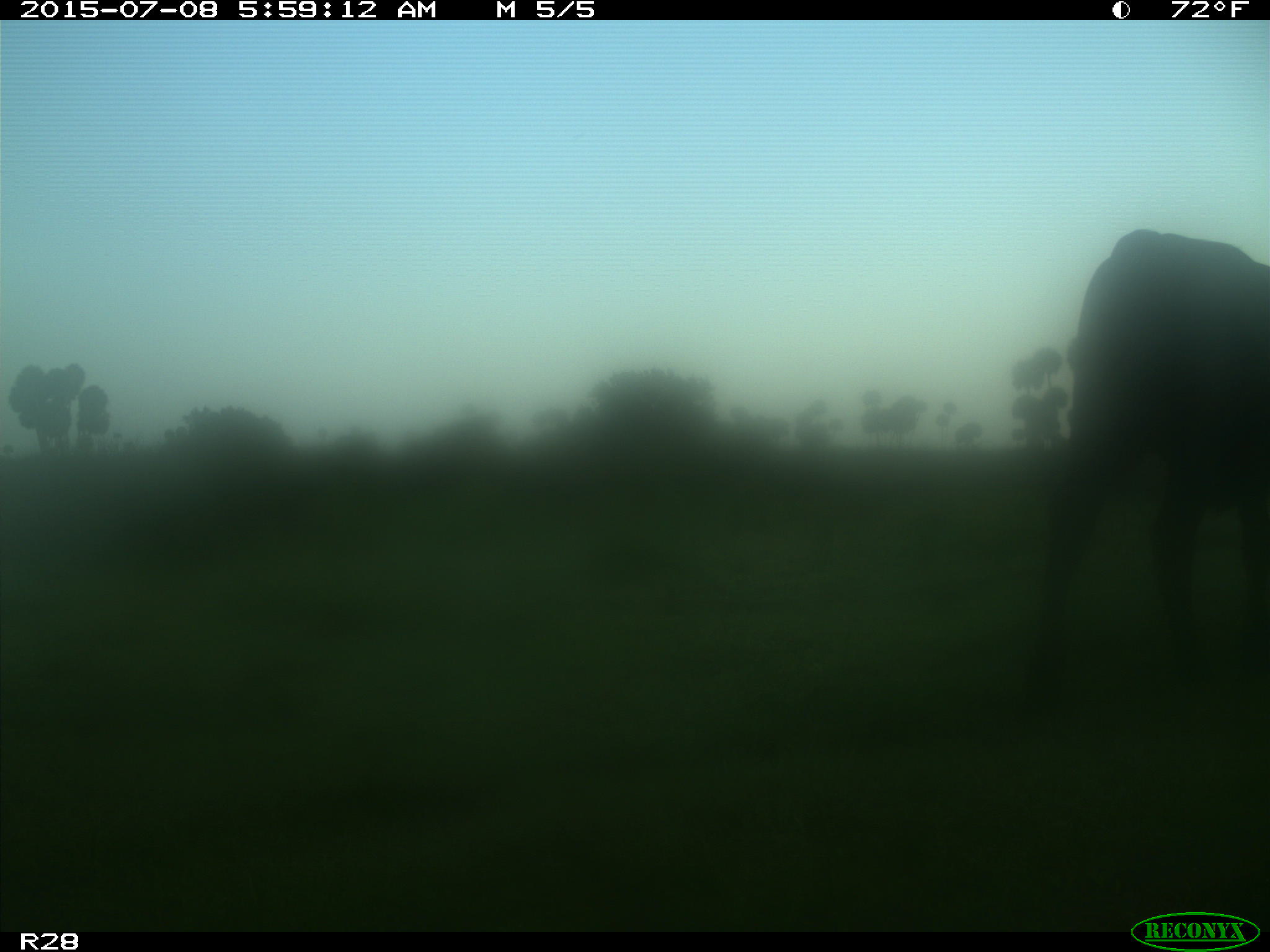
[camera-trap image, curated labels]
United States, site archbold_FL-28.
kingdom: Animalia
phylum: Chordata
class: Mammalia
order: Artiodactyla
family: Bovidae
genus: Bos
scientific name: Bos taurus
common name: domestic cow